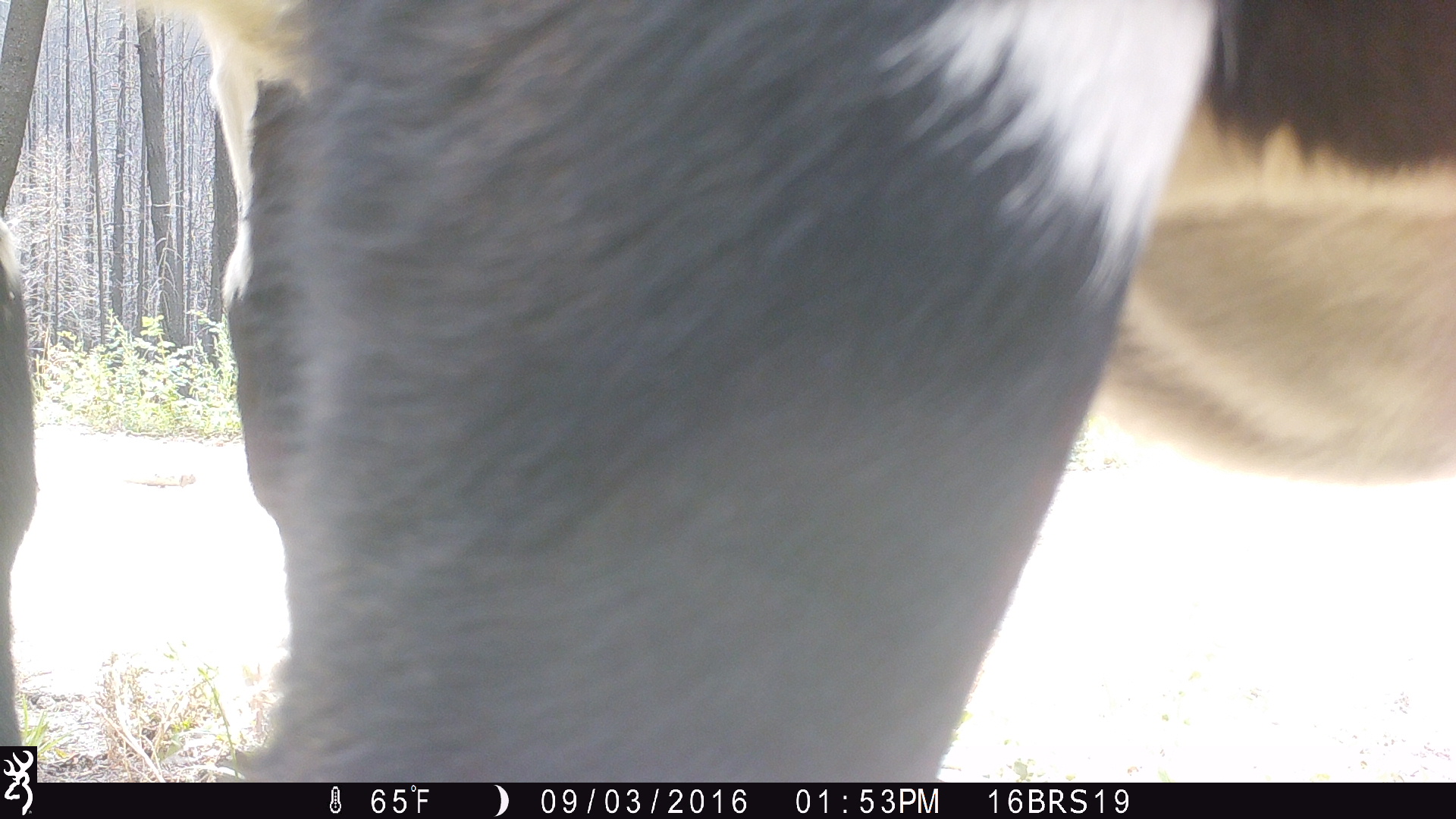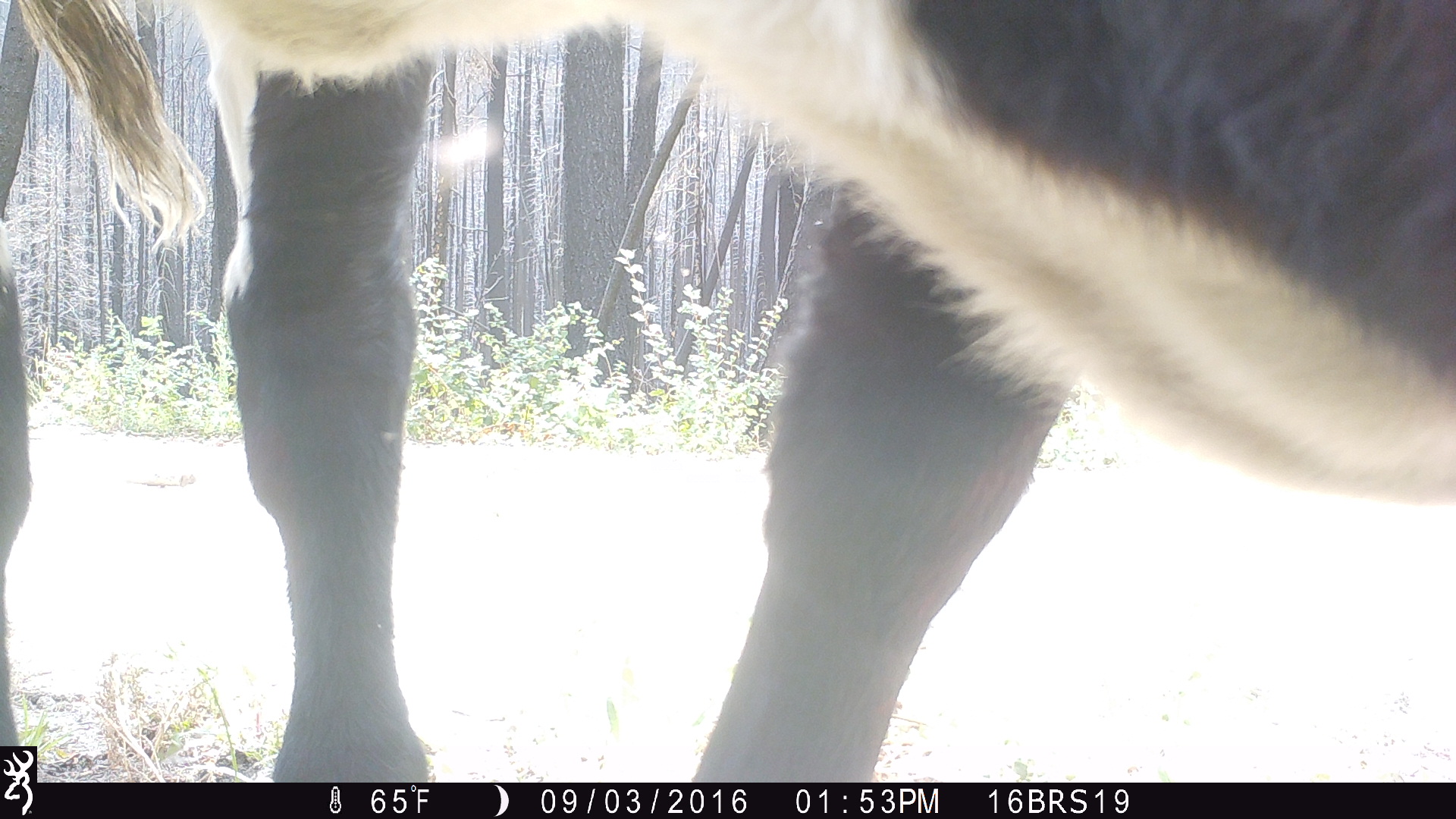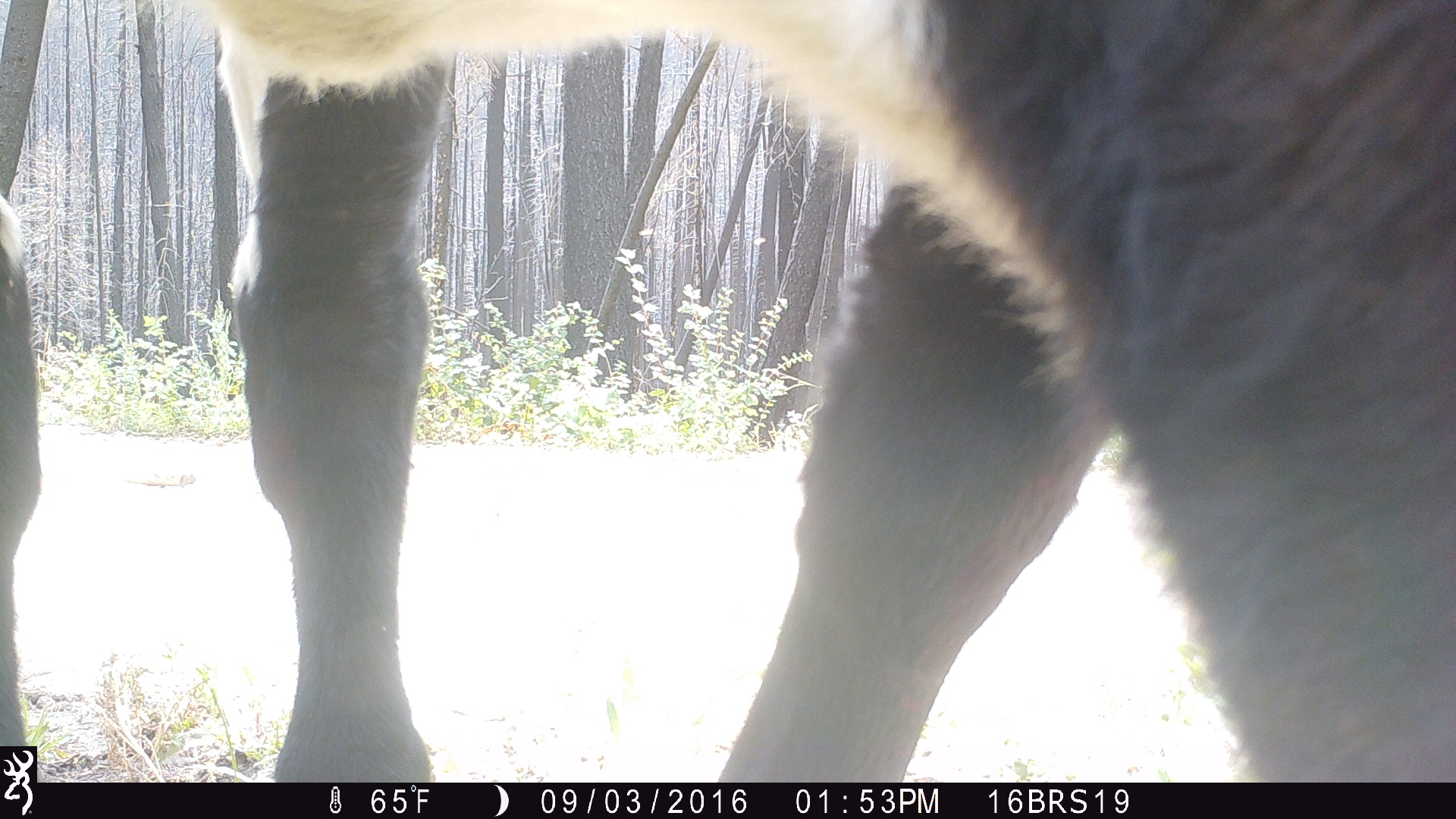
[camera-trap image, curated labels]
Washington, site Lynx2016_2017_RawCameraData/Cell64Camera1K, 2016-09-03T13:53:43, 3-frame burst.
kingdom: Animalia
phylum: Chordata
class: Mammalia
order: Artiodactyla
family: Bovidae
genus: Bos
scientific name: Bos taurus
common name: domestic cattle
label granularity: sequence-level